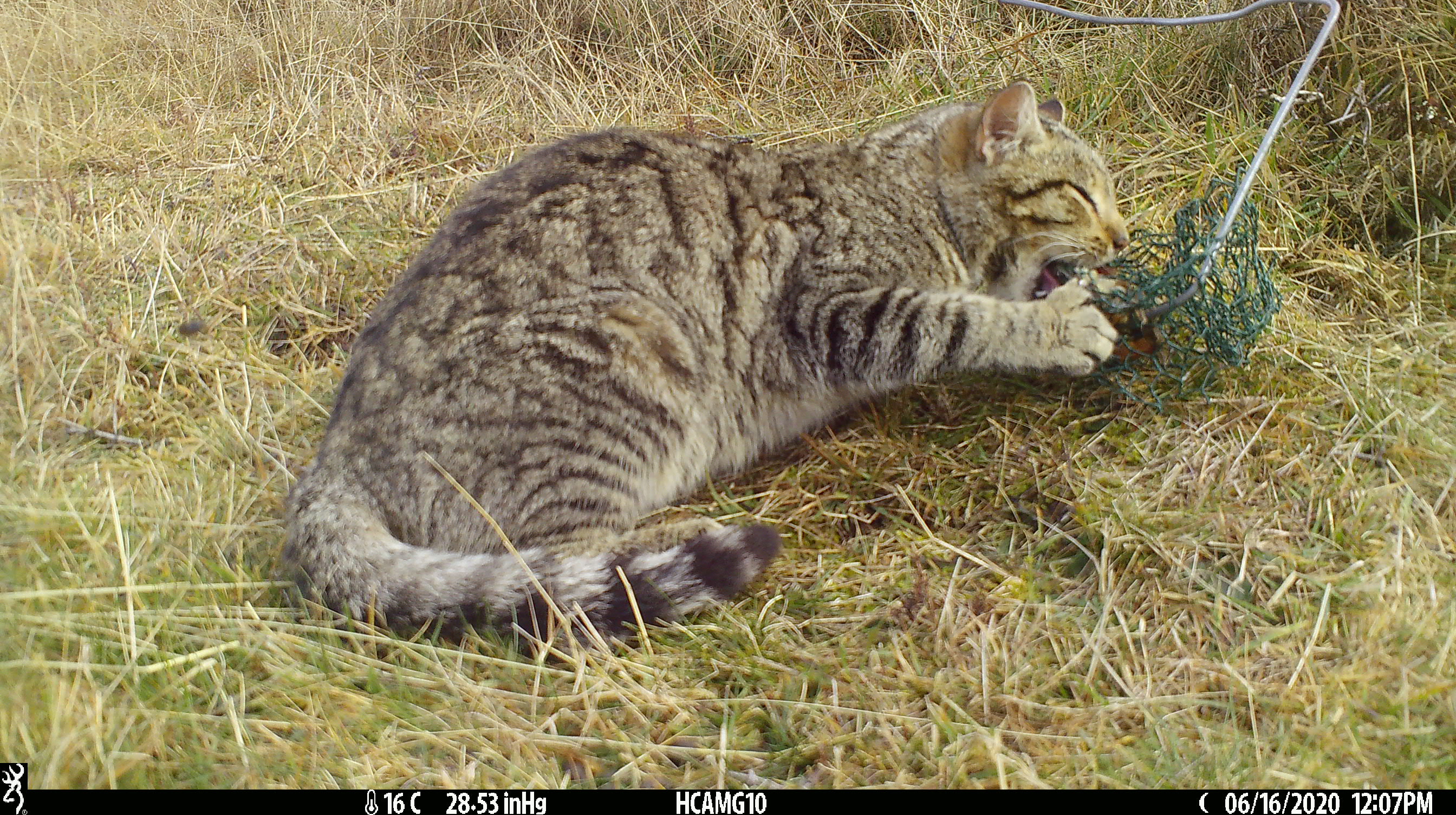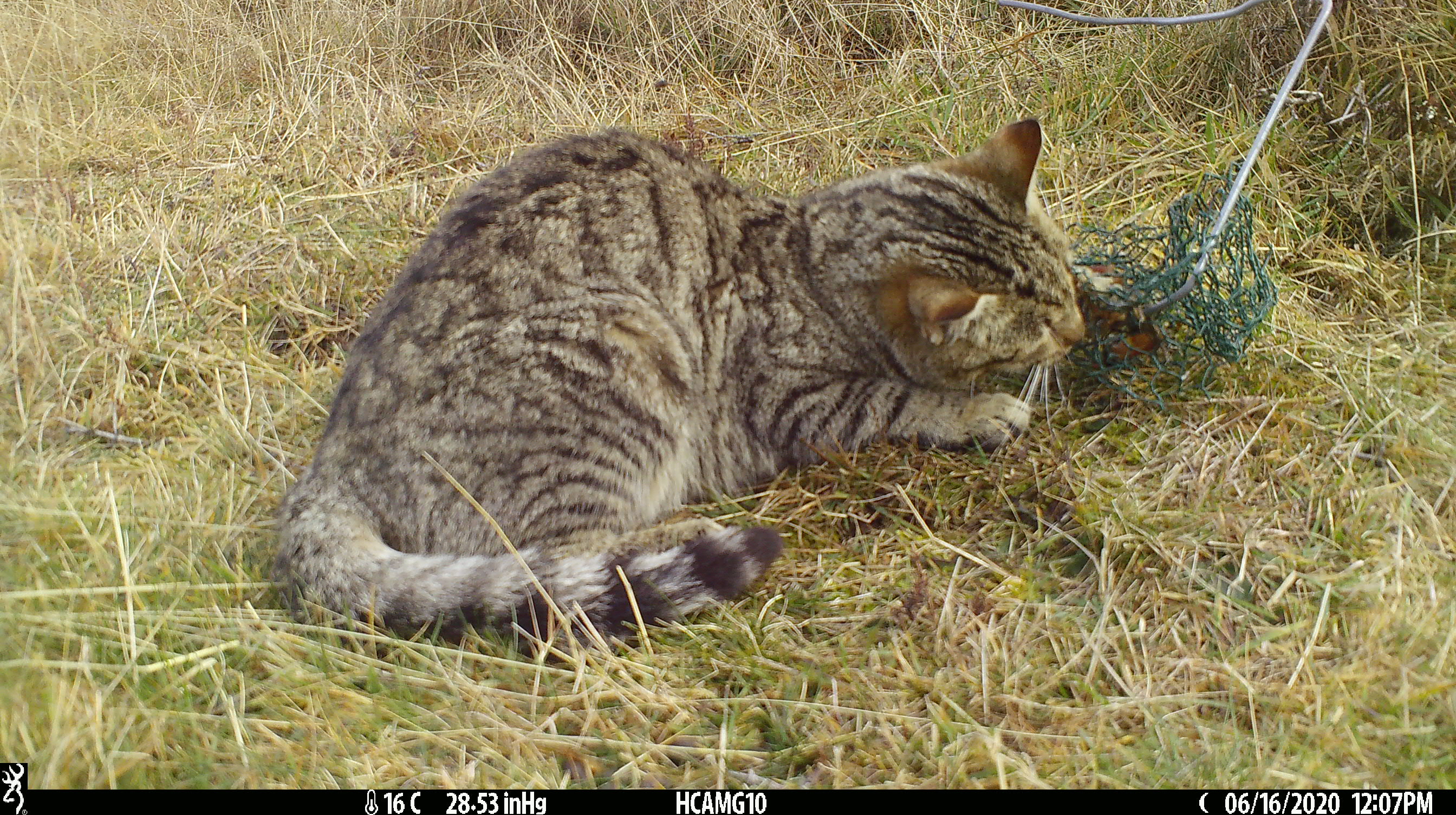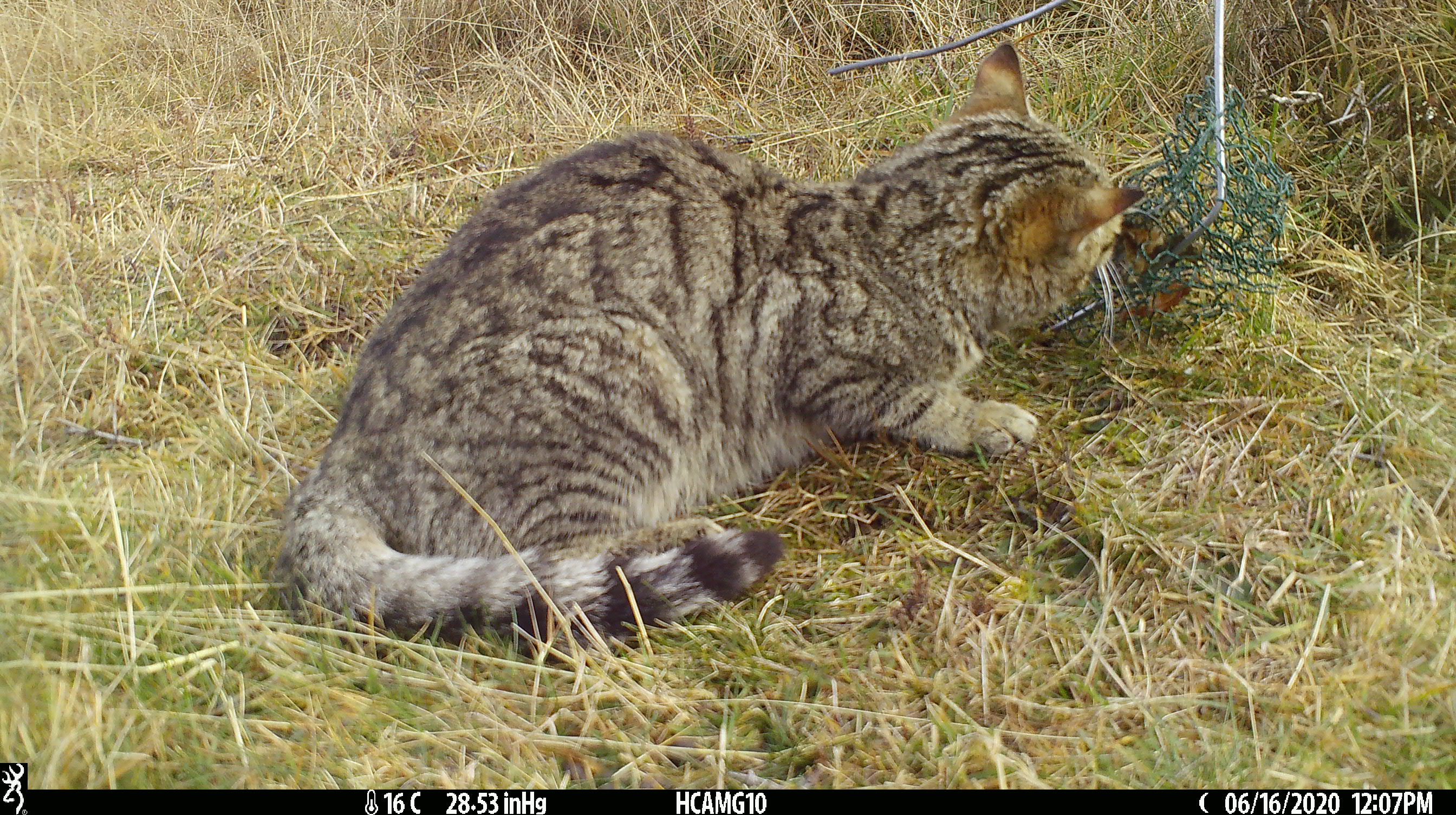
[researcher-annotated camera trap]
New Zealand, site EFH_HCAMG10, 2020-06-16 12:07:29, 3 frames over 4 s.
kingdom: Animalia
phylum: Chordata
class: Mammalia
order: Carnivora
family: Felidae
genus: Felis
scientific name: Felis catus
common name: domestic cat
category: cat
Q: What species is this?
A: Cat (domestic cat) (Felis catus).